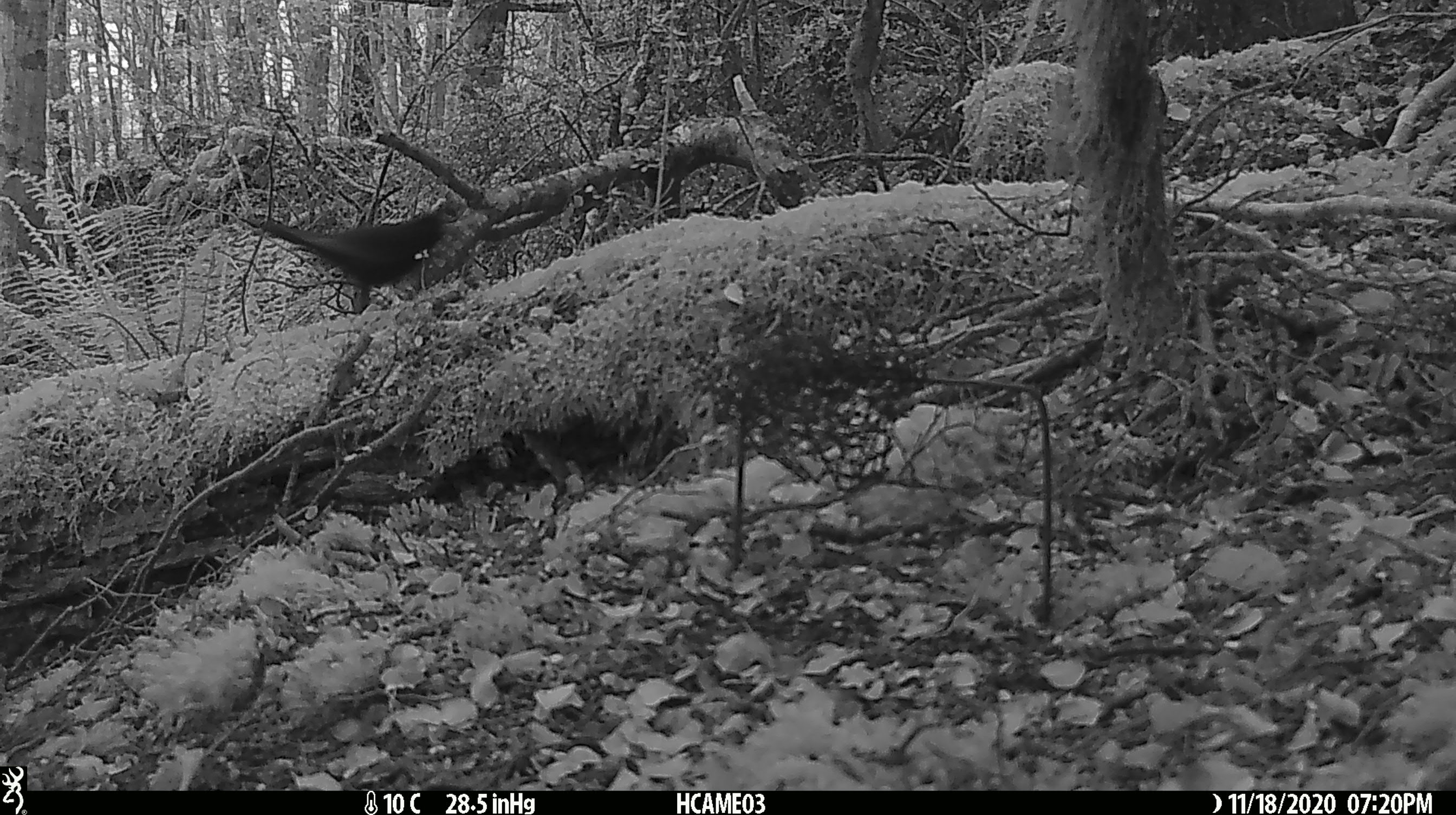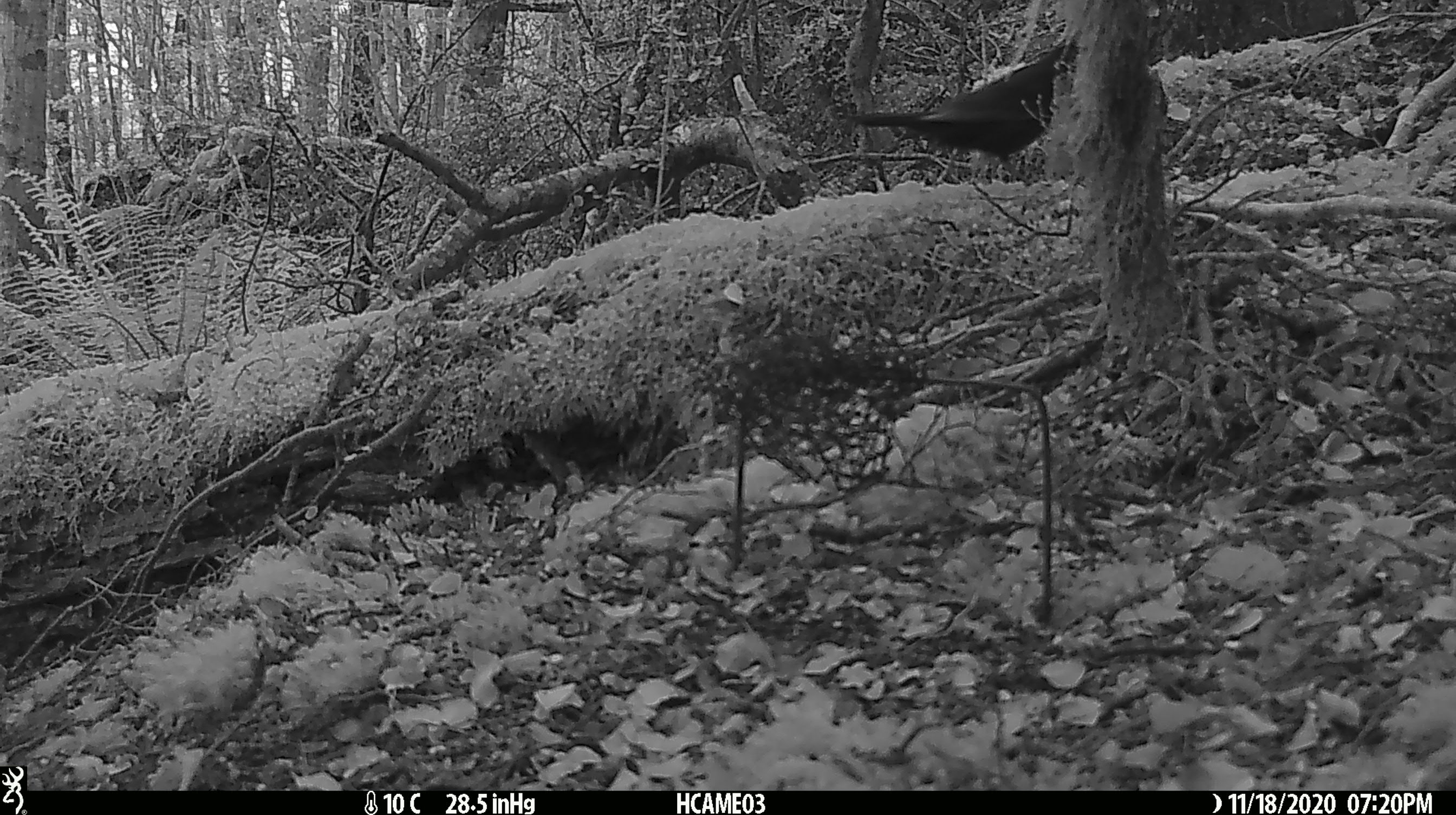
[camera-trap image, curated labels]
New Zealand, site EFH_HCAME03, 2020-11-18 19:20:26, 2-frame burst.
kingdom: Animalia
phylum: Chordata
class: Aves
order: Passeriformes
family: Turdidae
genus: Turdus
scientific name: Turdus merula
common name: eurasian blackbird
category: blackbird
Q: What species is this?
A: Blackbird (eurasian blackbird) (Turdus merula).